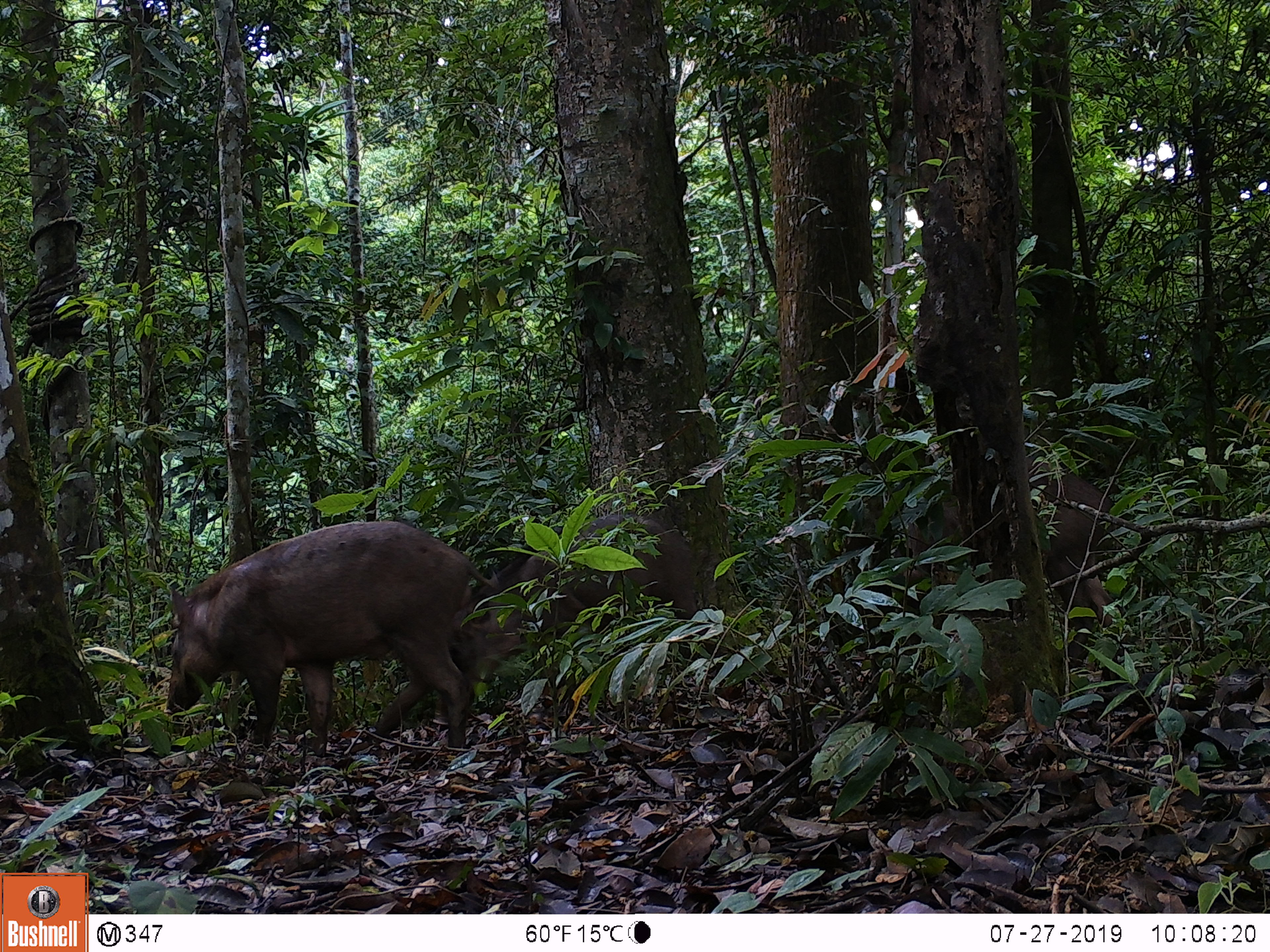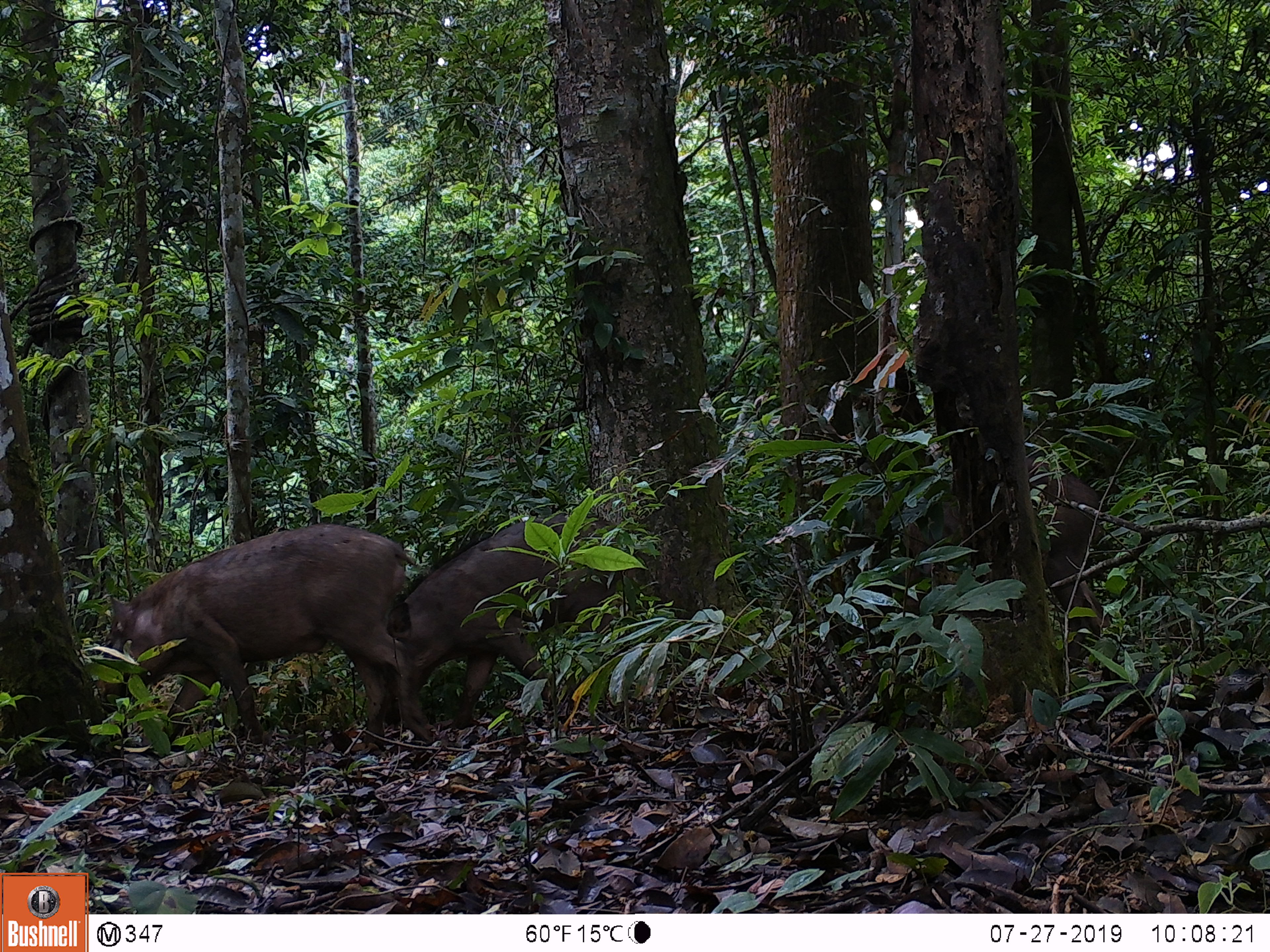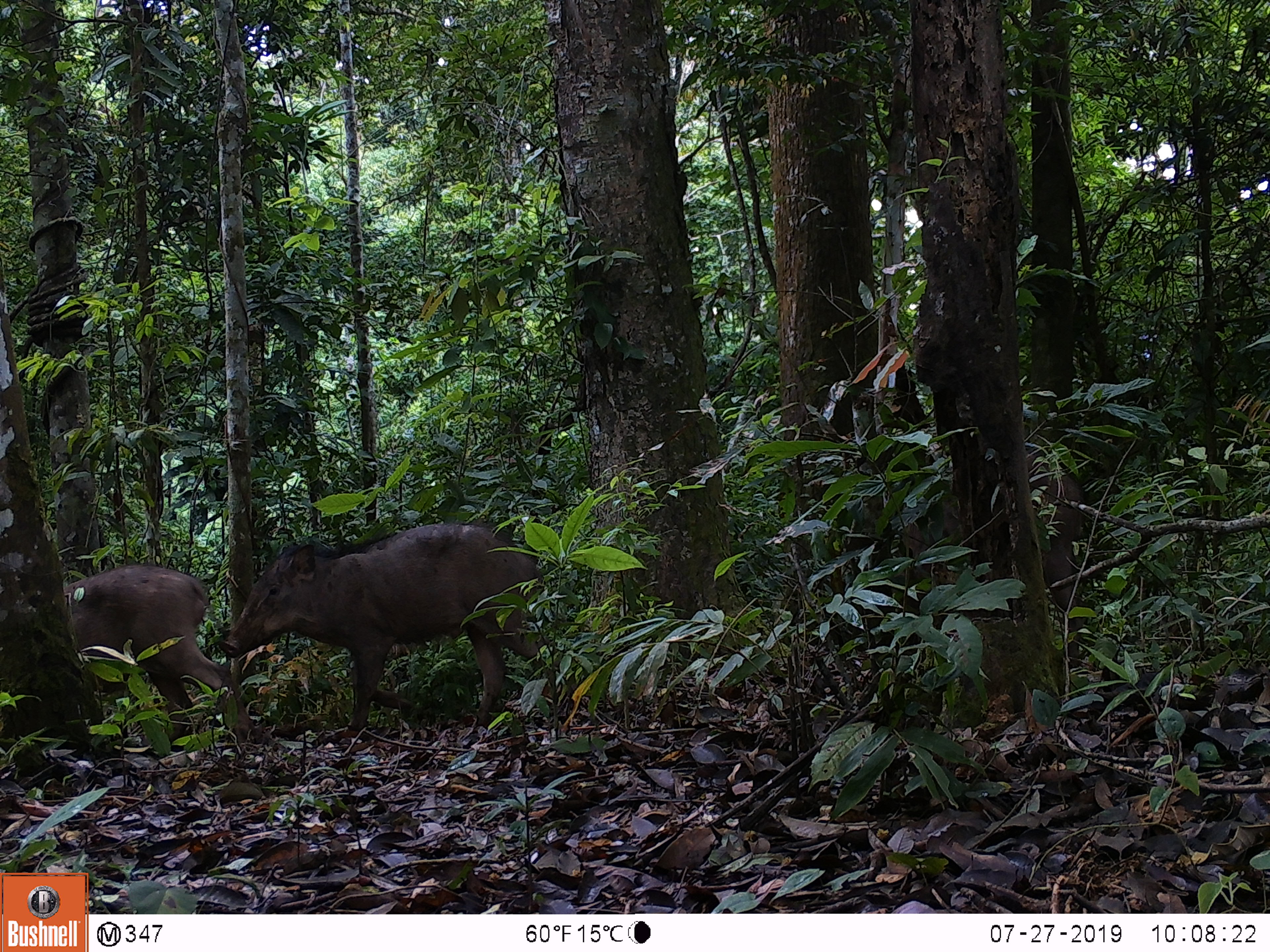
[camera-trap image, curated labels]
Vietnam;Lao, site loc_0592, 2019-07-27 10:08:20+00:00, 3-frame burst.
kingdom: Animalia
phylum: Chordata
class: Mammalia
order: Artiodactyla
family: Suidae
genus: Sus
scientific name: Sus scrofa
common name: eurasian wild pig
Eurasian wild pig (Sus scrofa). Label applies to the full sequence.